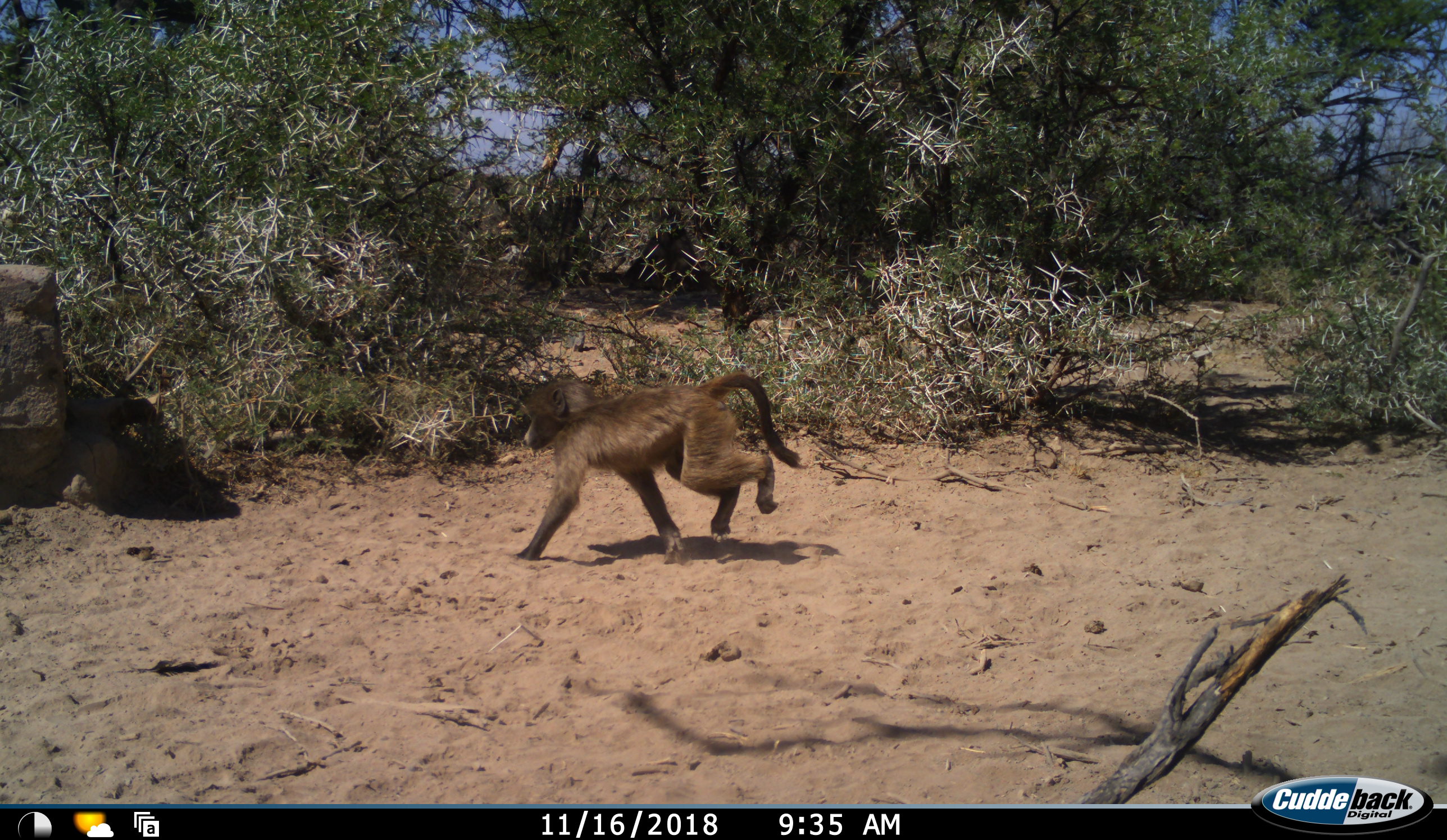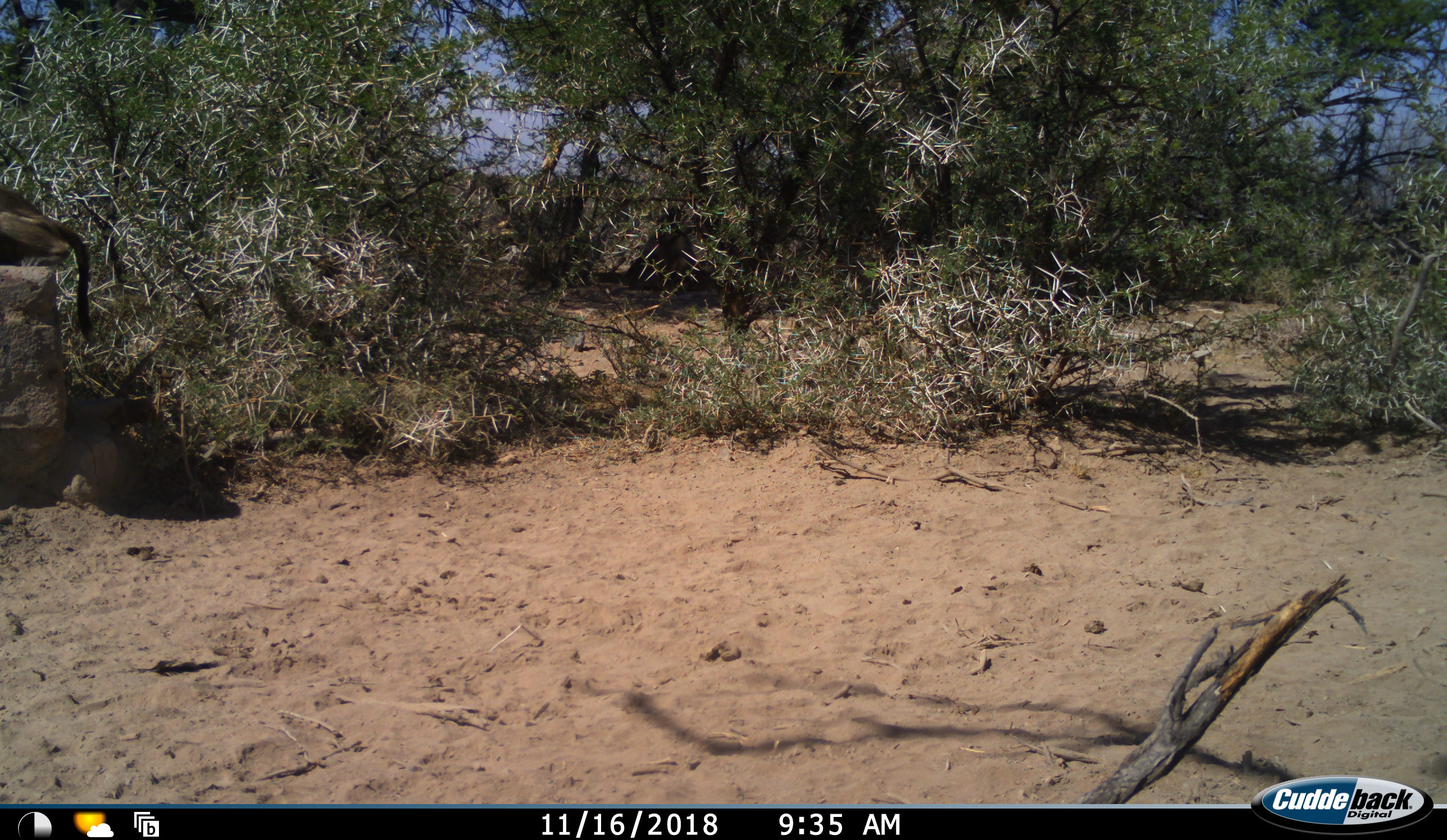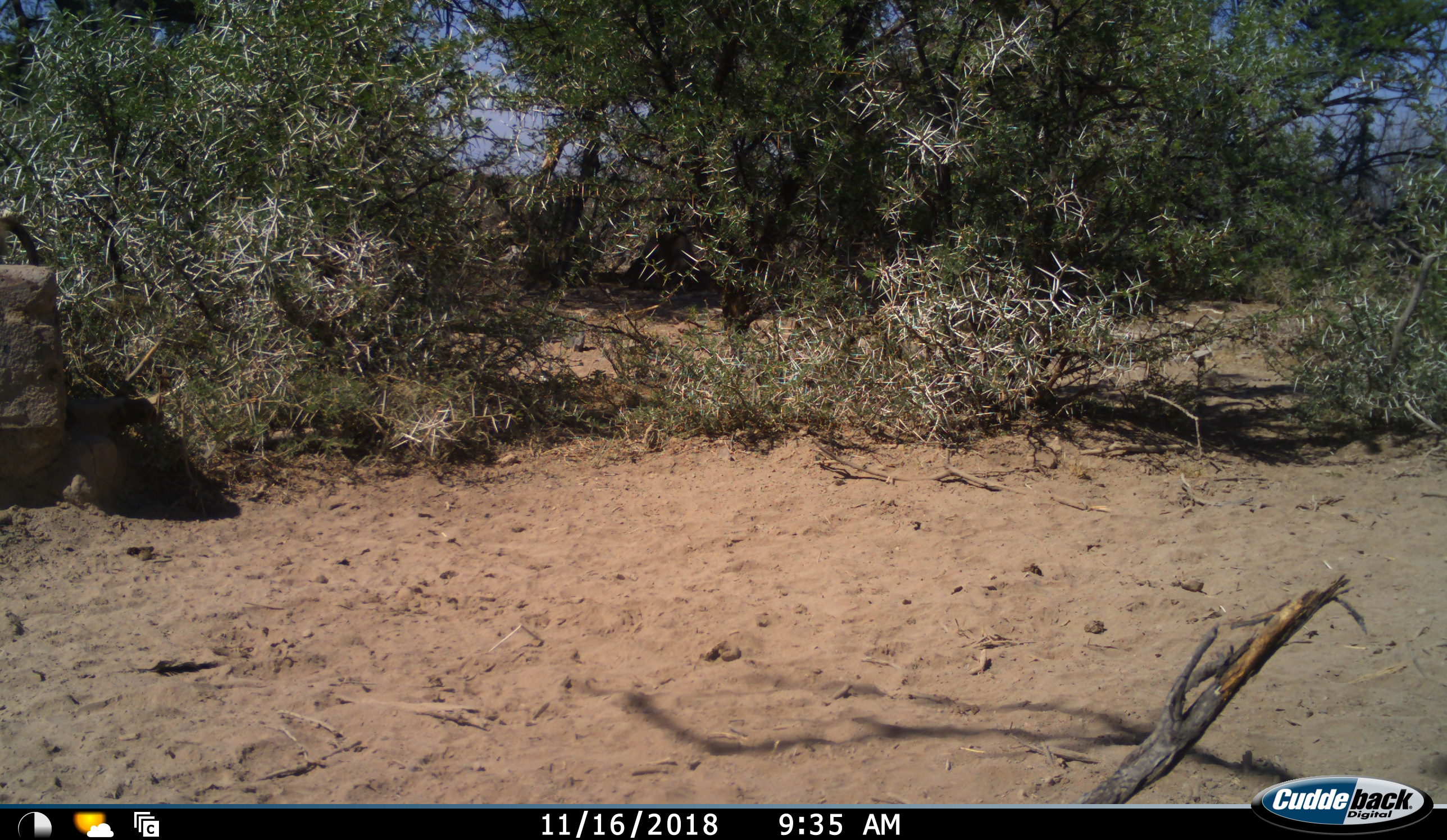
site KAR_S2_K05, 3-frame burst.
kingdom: Animalia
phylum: Chordata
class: Mammalia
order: Primates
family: Cercopithecidae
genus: Papio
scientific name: Papio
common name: baboon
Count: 1.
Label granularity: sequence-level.